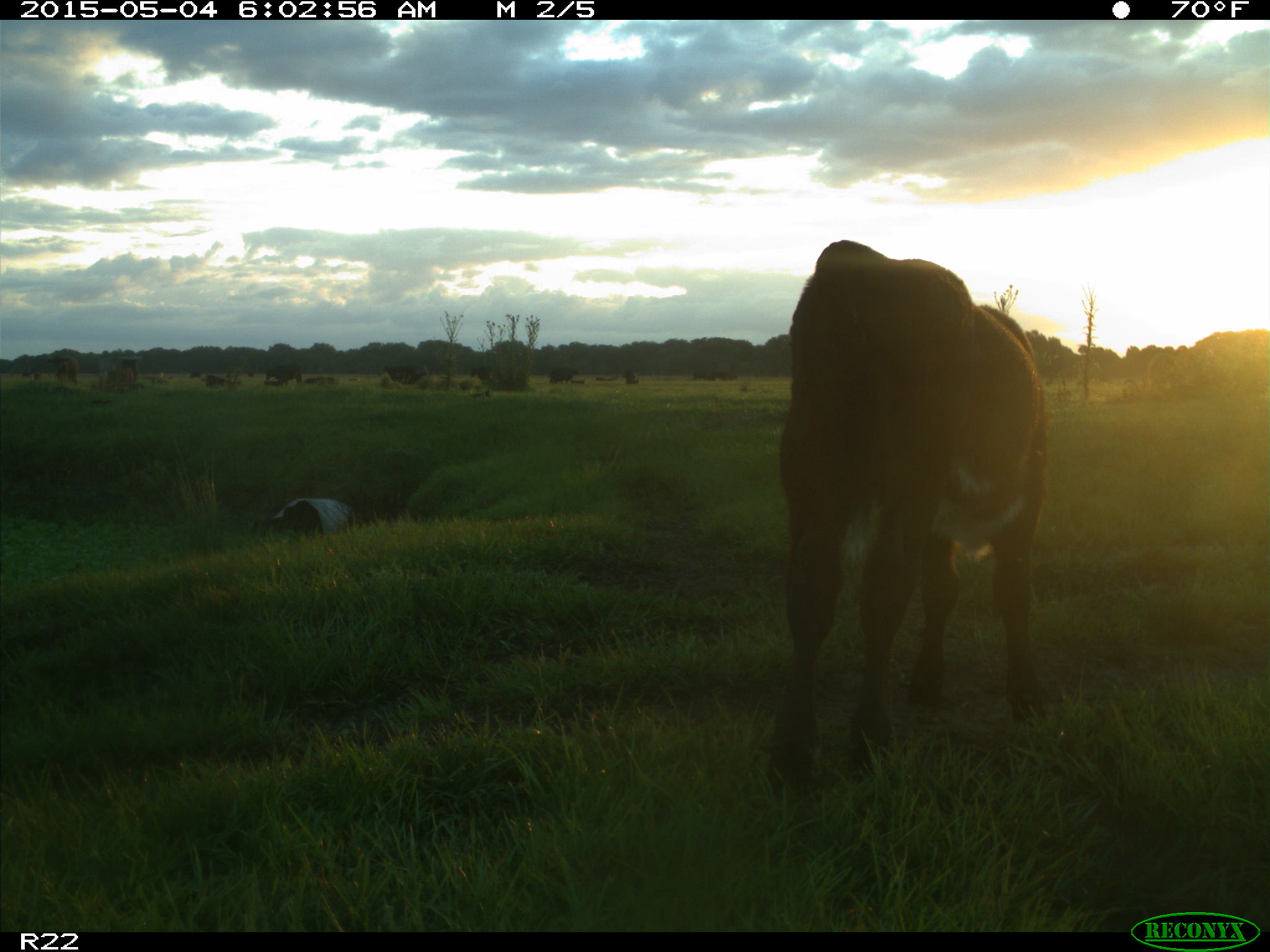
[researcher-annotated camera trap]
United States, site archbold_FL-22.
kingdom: Animalia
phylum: Chordata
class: Mammalia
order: Artiodactyla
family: Bovidae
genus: Bos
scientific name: Bos taurus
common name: domestic cow